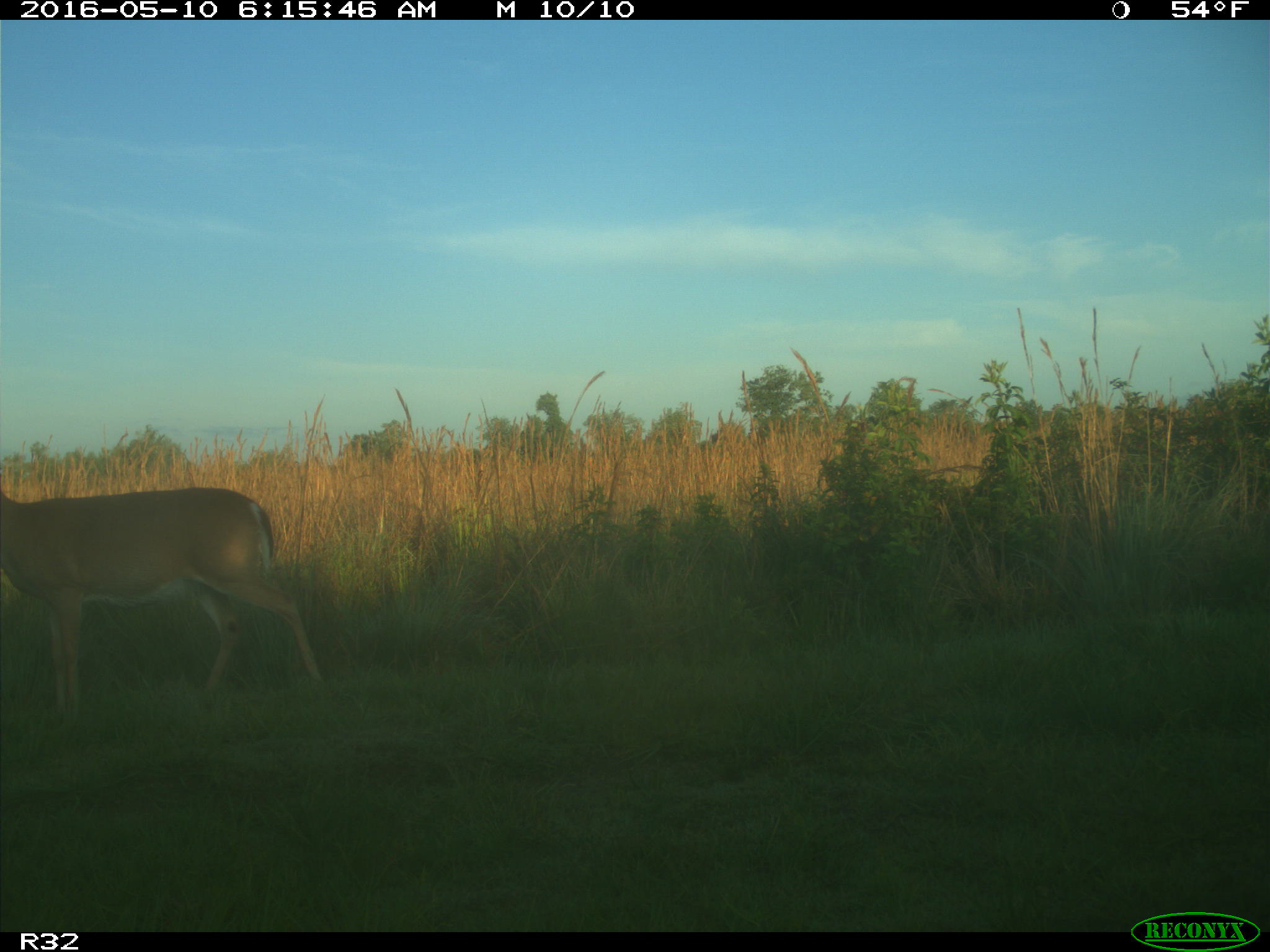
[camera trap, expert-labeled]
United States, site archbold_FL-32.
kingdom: Animalia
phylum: Chordata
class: Mammalia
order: Artiodactyla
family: Cervidae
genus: Odocoileus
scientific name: Odocoileus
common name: deer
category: unidentified deer